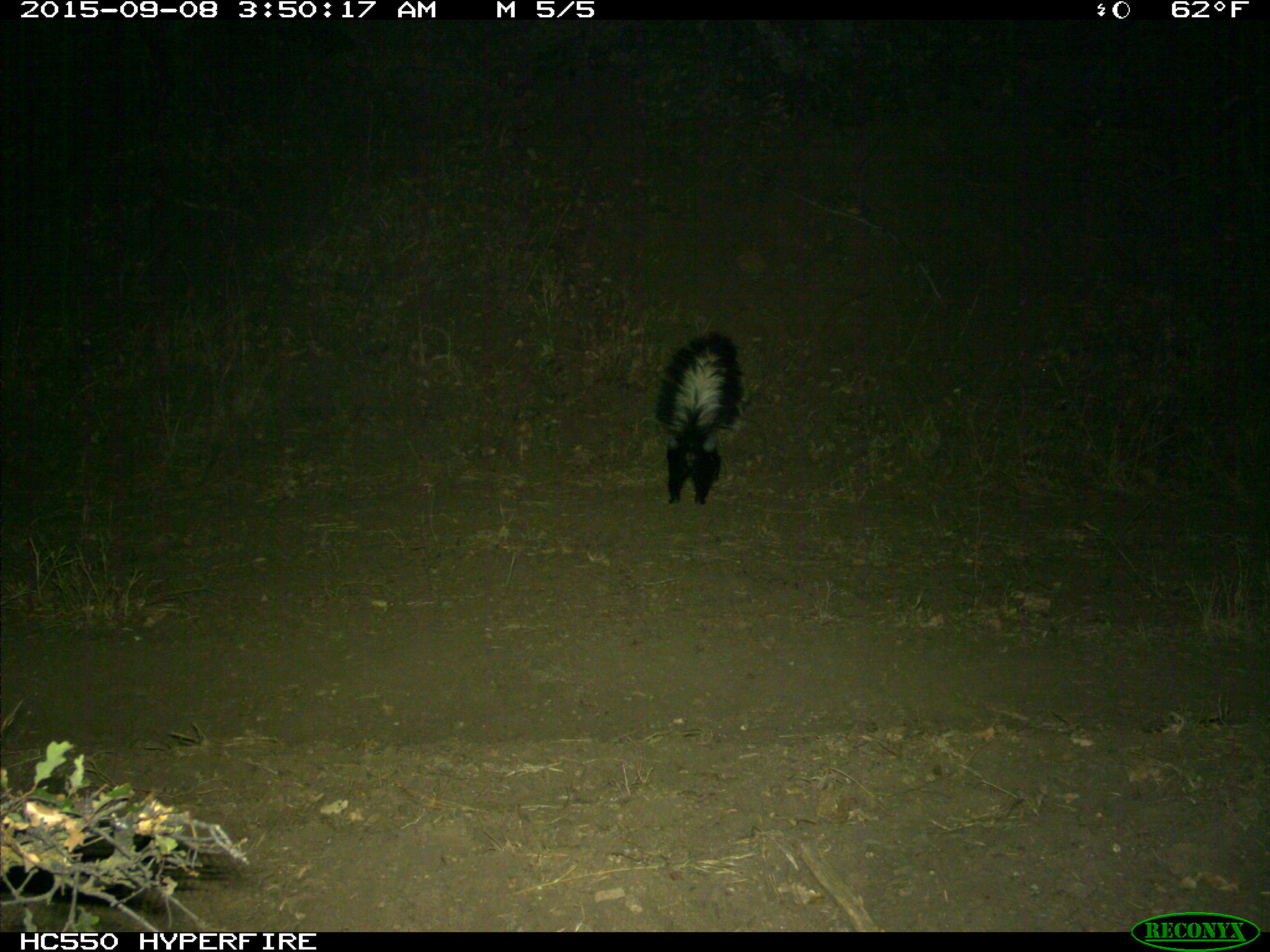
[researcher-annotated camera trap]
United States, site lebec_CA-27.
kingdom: Animalia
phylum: Chordata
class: Mammalia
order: Carnivora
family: Mephitidae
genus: Mephitis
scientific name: Mephitis mephitis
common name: striped skunk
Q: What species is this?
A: Mephitis mephitis (striped skunk).